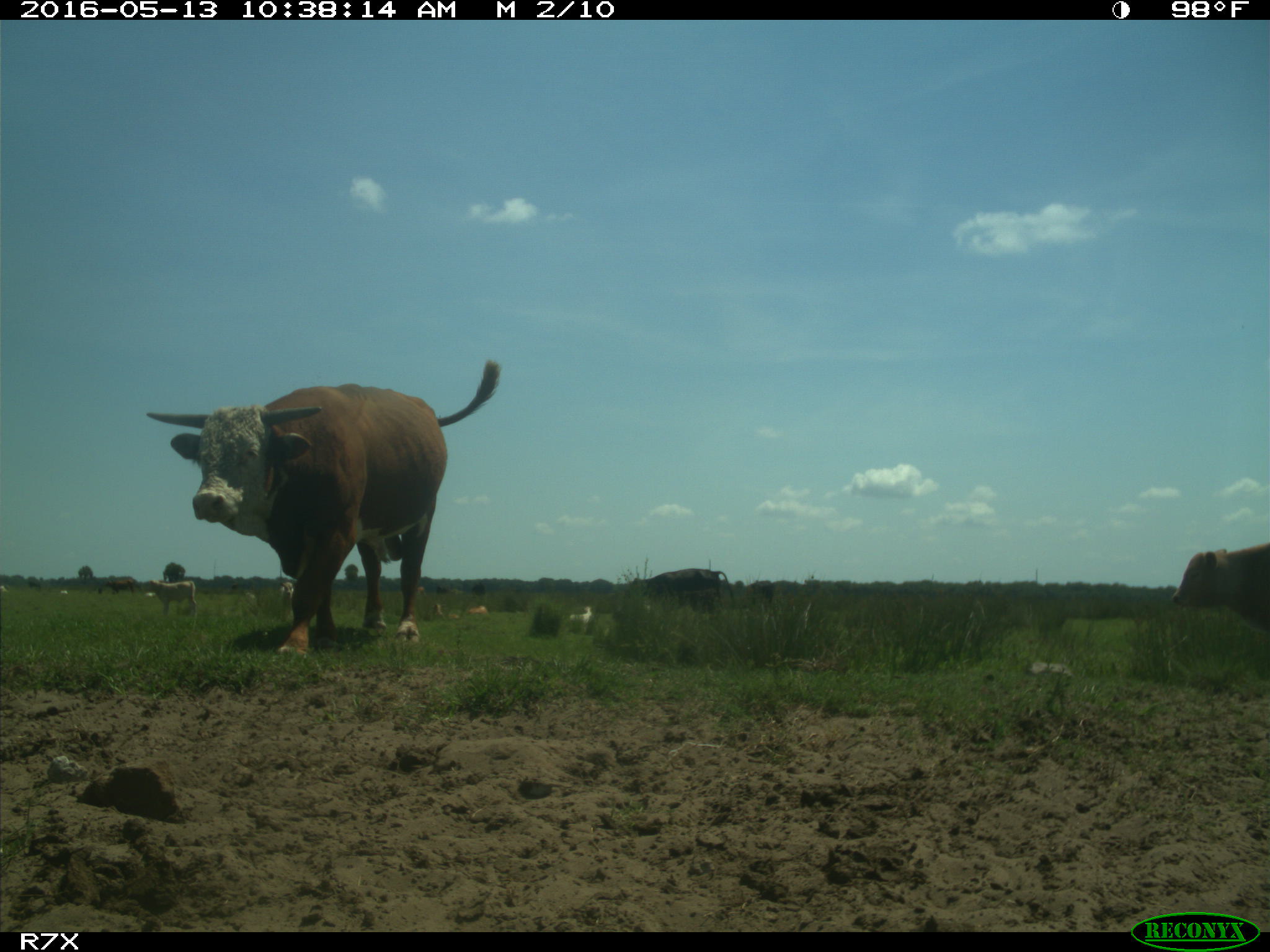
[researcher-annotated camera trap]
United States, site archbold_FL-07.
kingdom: Animalia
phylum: Chordata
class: Mammalia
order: Artiodactyla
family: Bovidae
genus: Bos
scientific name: Bos taurus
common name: domestic cow